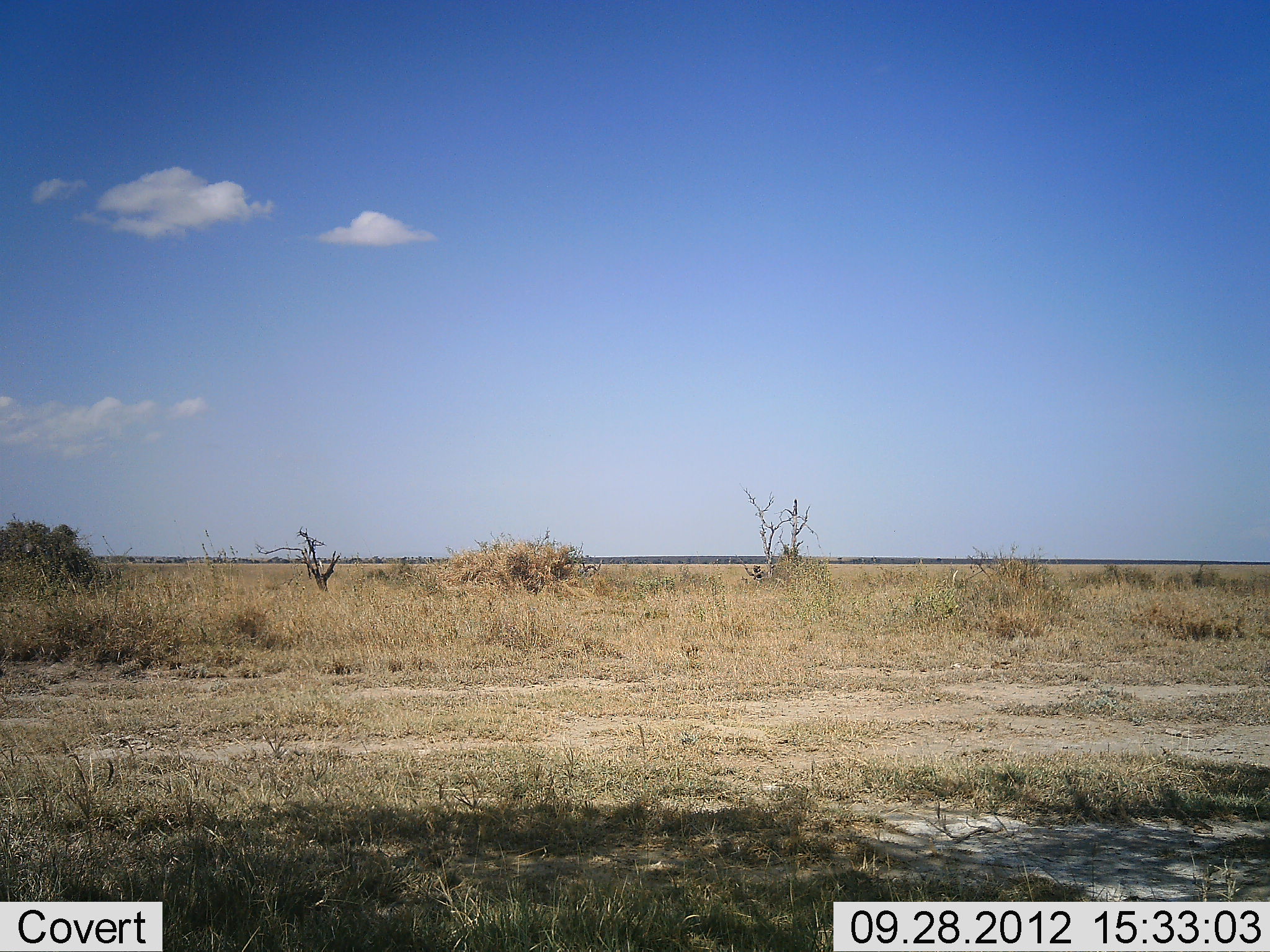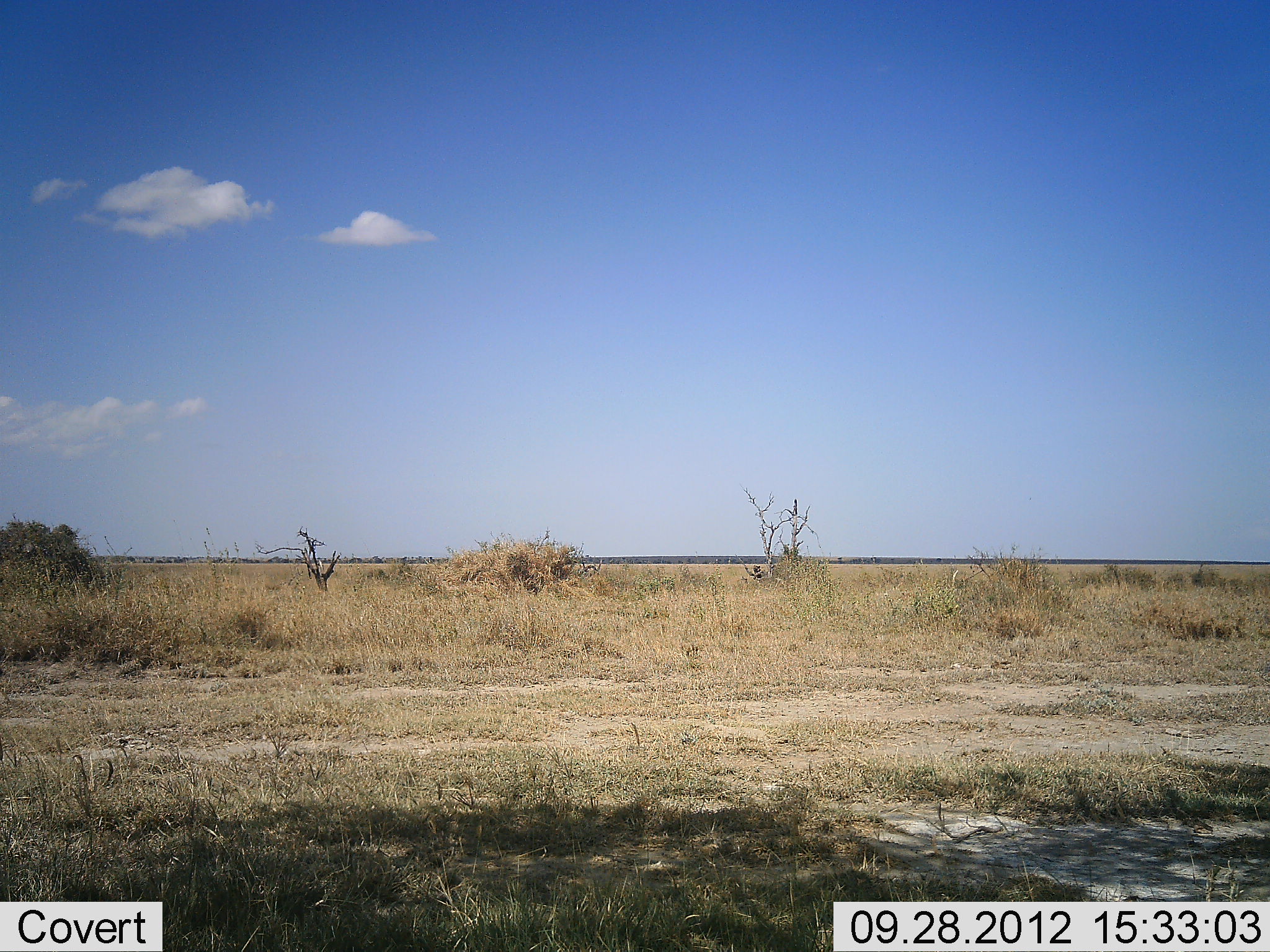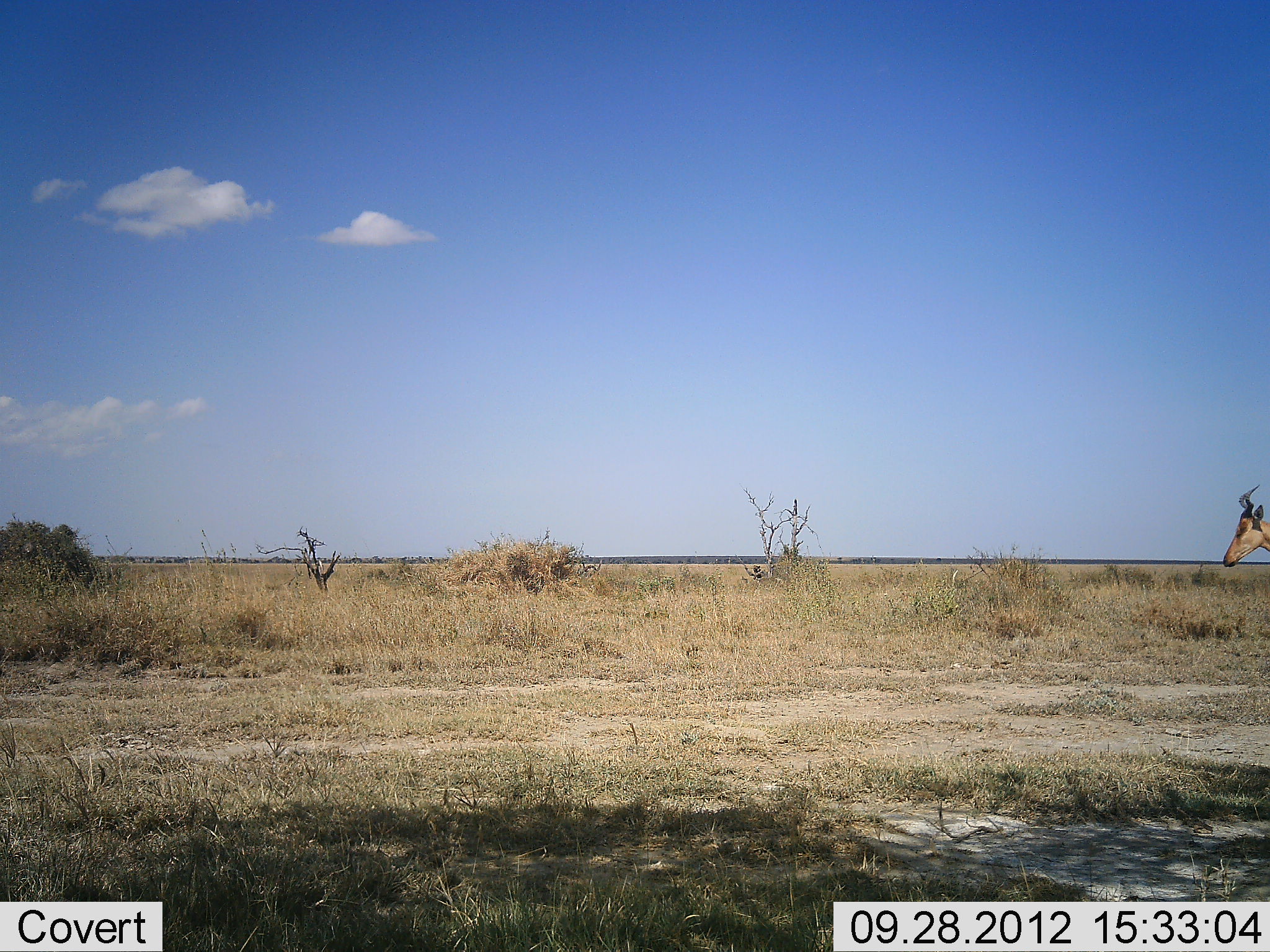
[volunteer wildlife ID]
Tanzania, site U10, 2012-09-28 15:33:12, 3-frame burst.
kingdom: Animalia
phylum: Chordata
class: Mammalia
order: Artiodactyla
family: Bovidae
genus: Alcelaphus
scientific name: Alcelaphus buselaphus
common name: hartebeest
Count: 1.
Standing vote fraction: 0%.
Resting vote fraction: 0%.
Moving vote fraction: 100%.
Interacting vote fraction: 0%.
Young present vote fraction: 0%.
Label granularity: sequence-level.